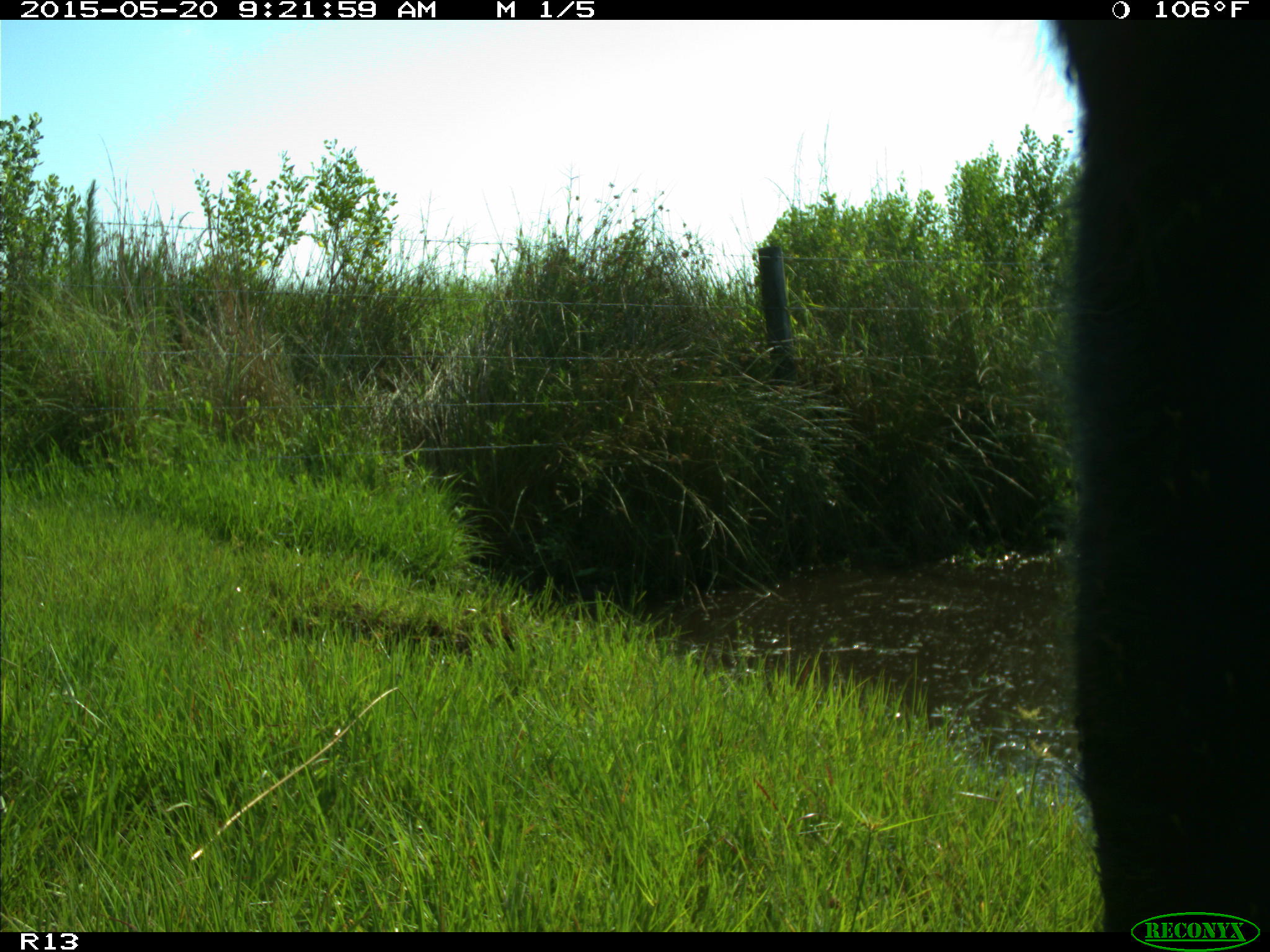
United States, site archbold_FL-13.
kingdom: Animalia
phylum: Chordata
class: Mammalia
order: Artiodactyla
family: Bovidae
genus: Bos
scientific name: Bos taurus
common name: domestic cow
Bos taurus (domestic cow).